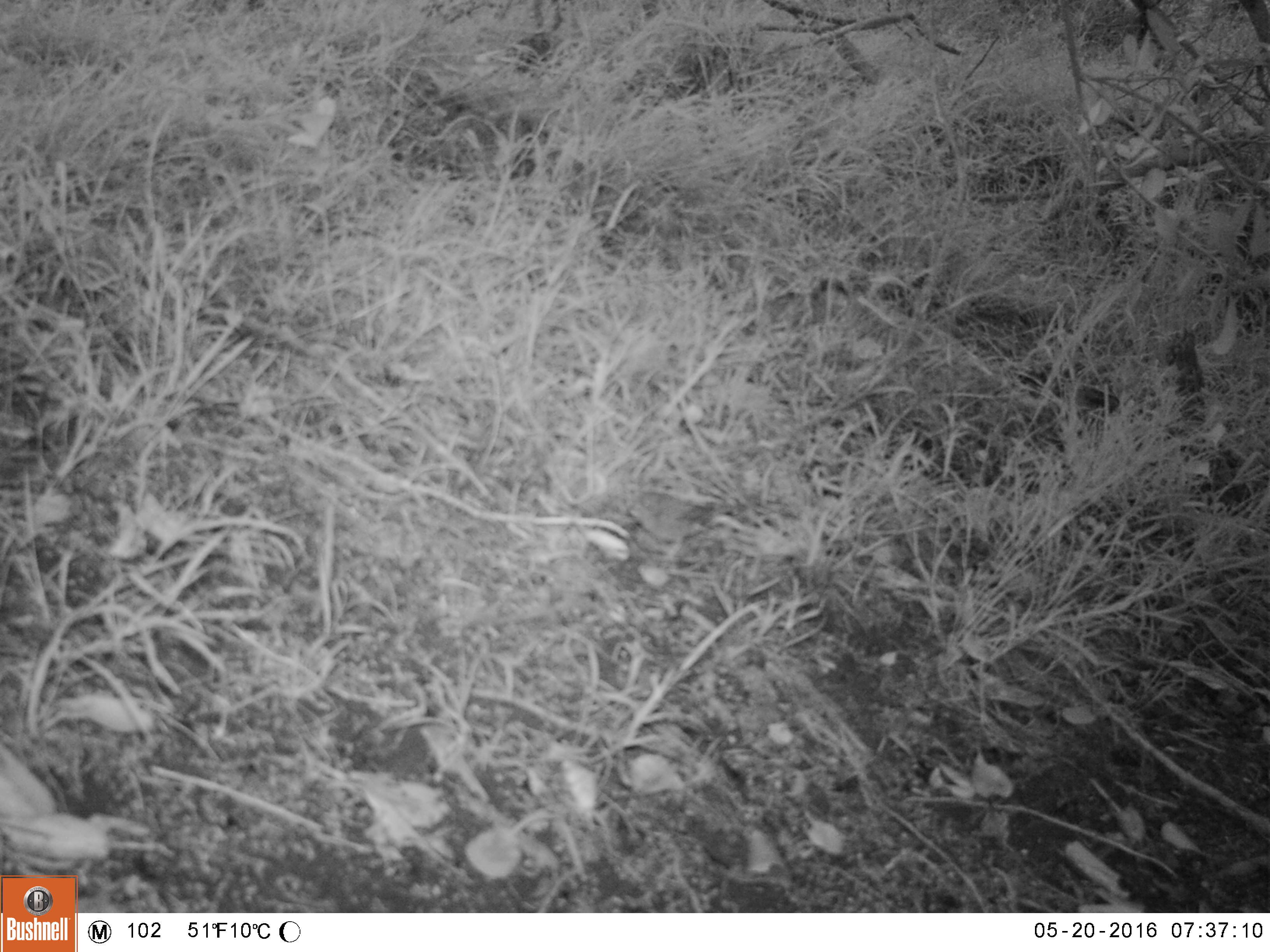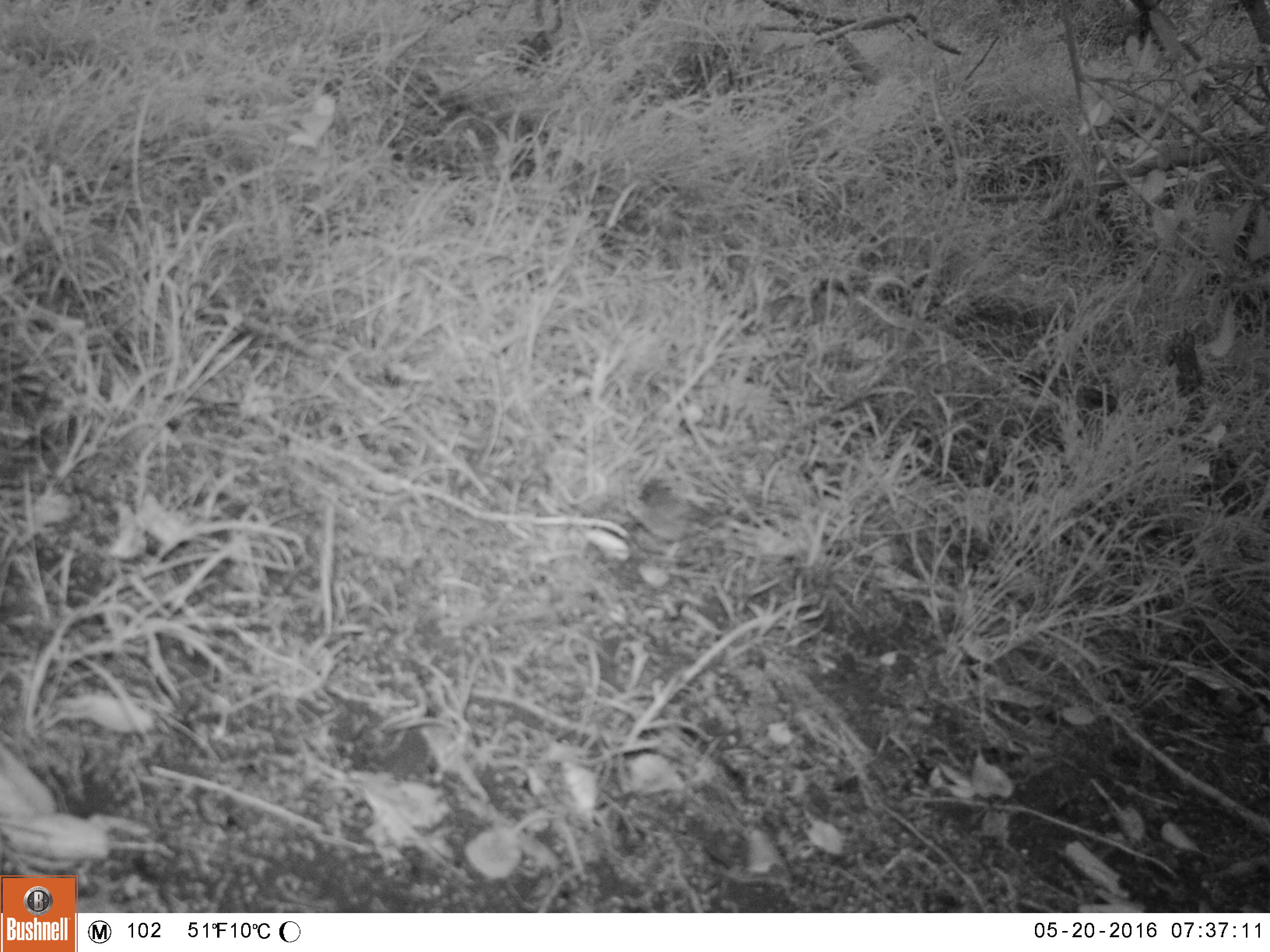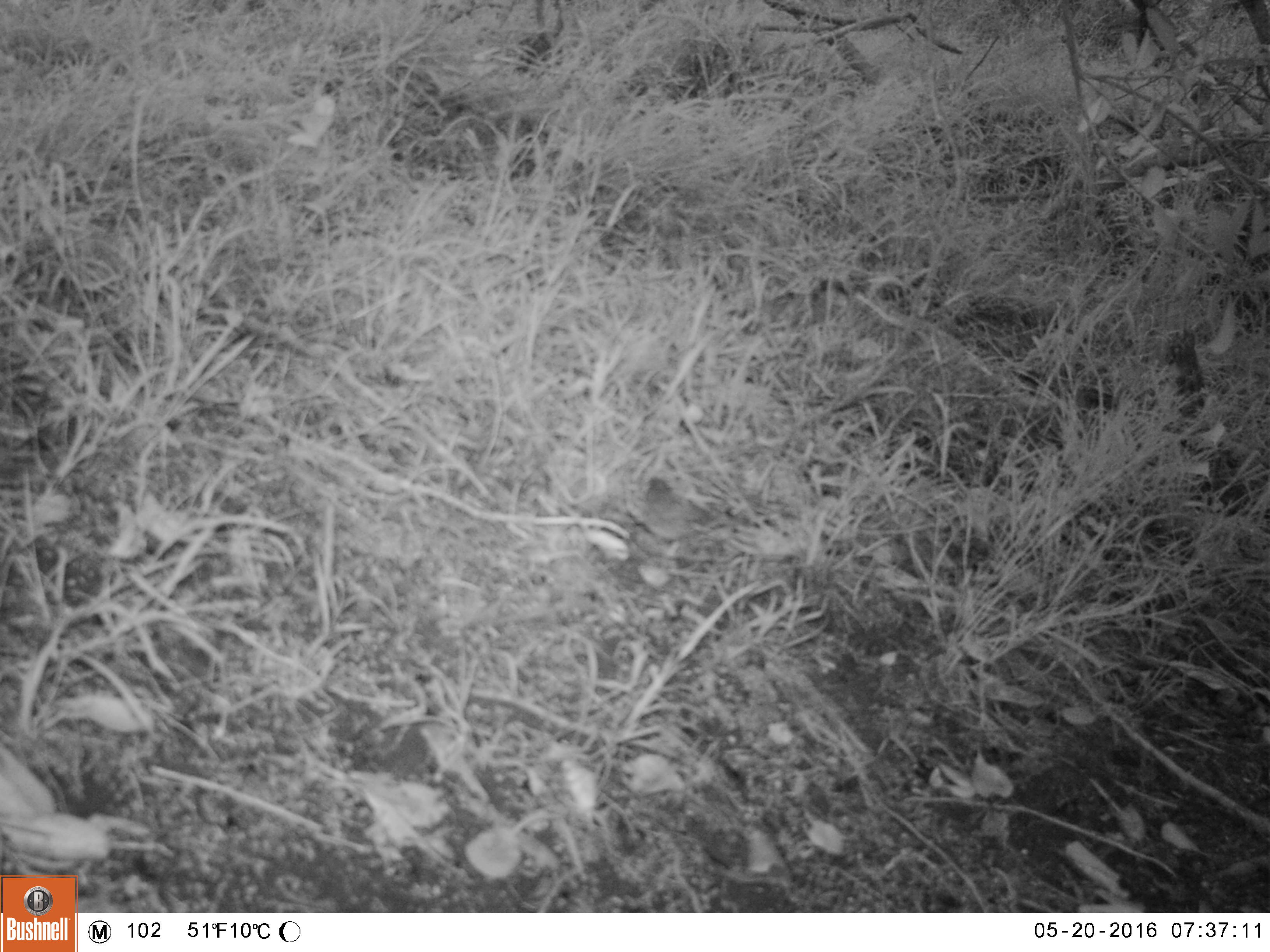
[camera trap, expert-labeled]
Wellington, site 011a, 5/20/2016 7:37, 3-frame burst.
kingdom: Animalia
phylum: Chordata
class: Aves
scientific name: Aves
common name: bird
Bird (Aves).